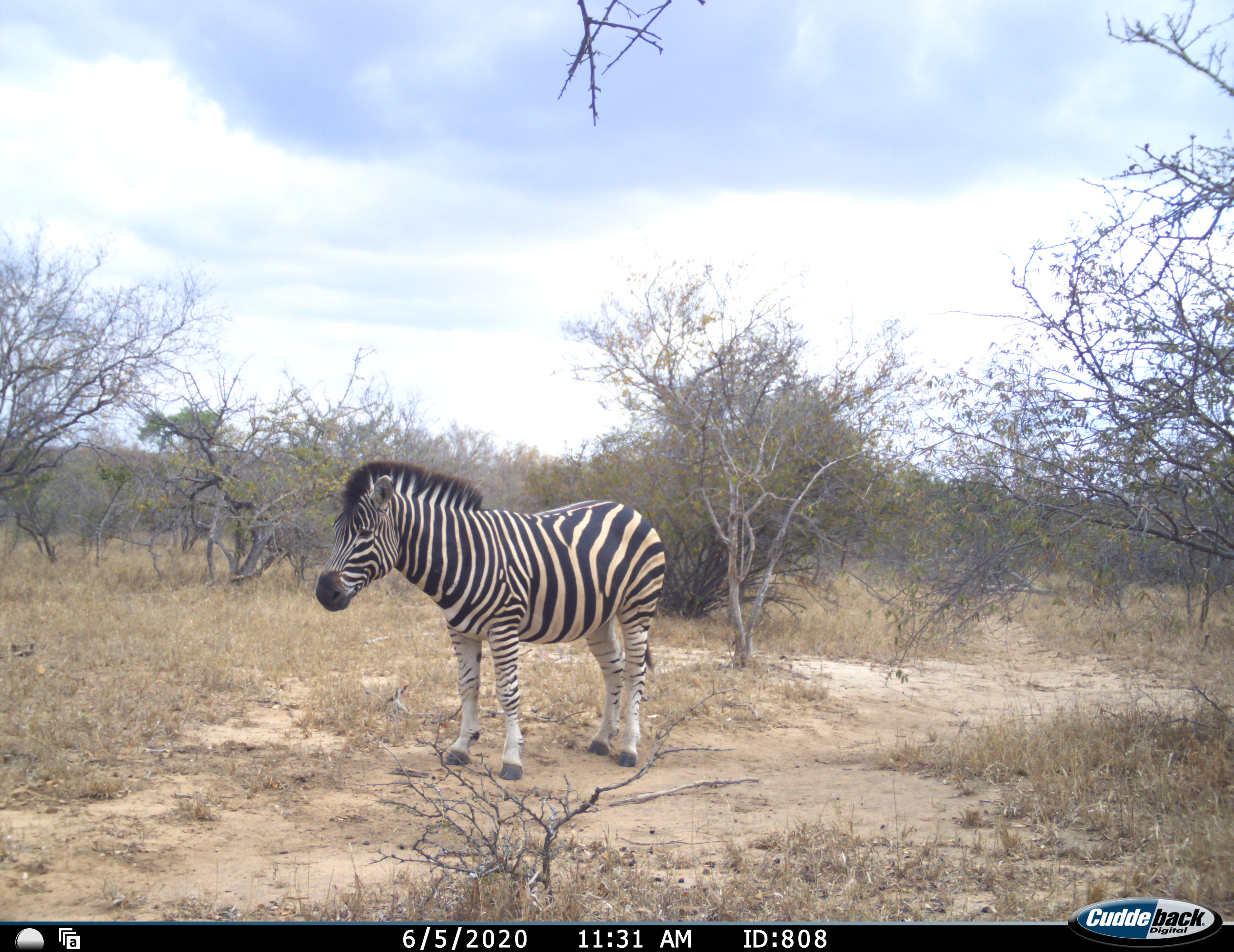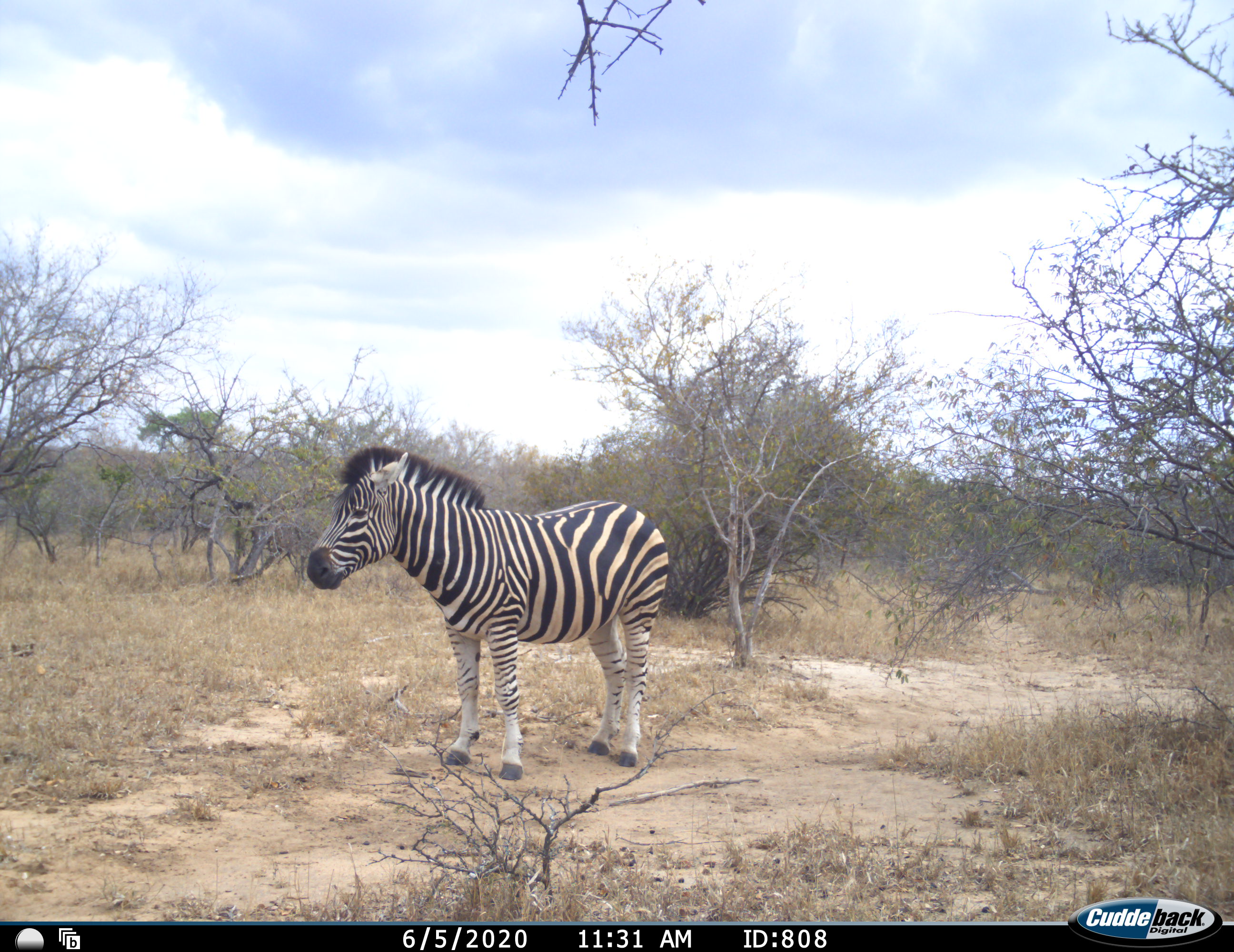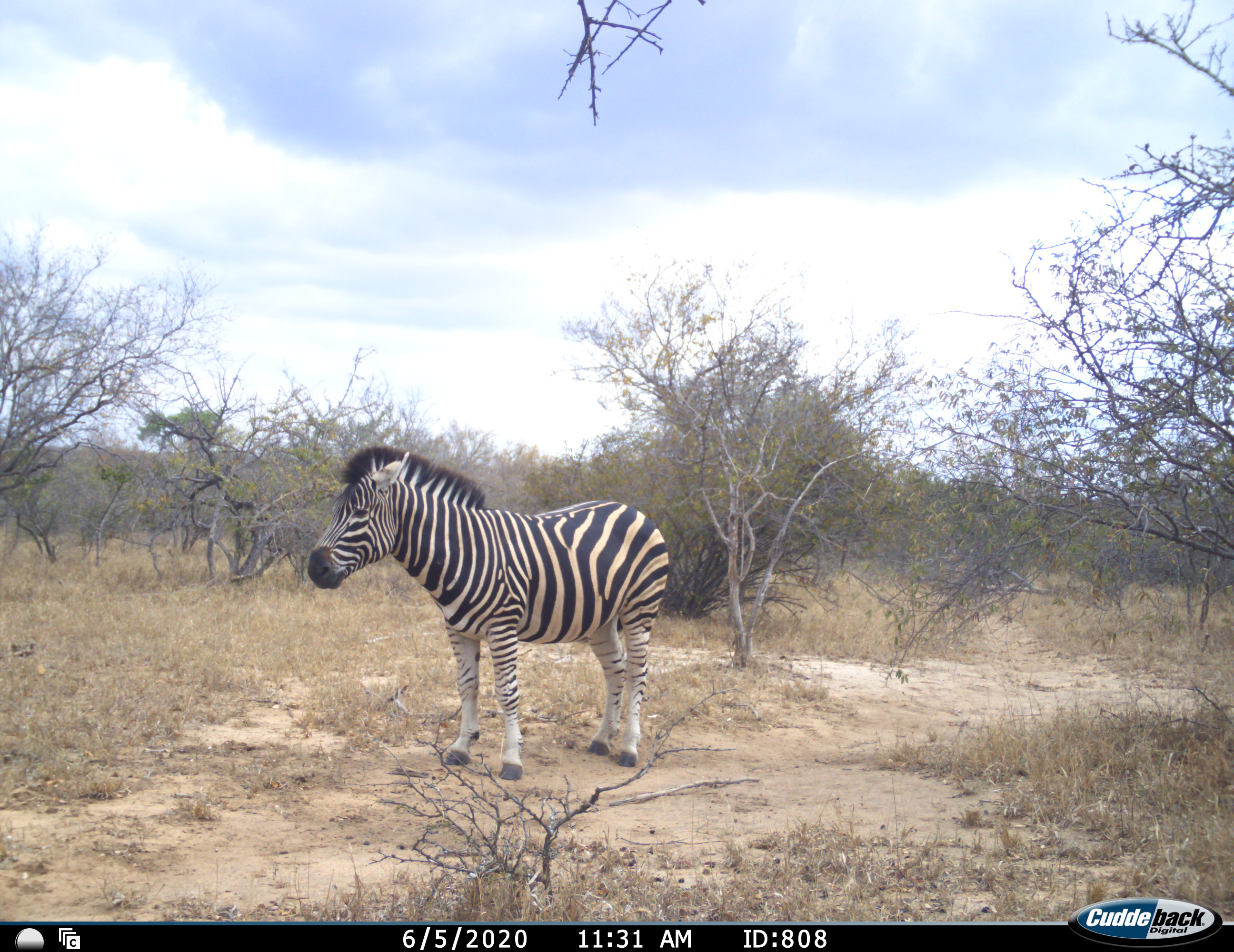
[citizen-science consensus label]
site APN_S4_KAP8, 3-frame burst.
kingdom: Animalia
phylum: Chordata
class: Mammalia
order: Perissodactyla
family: Equidae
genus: Equus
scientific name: Equus quagga burchellii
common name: burchell's zebra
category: zebraburchells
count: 1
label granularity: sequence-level